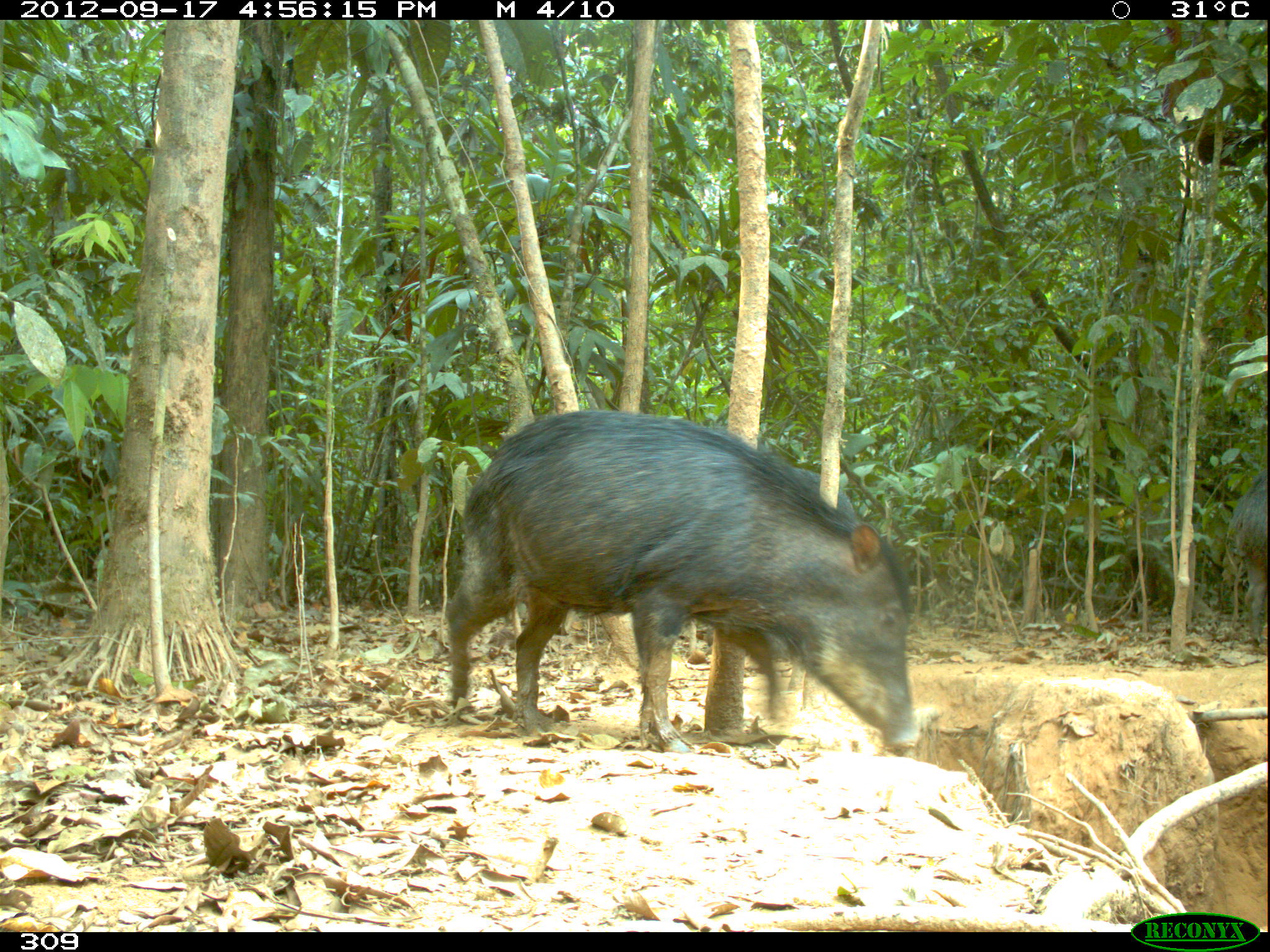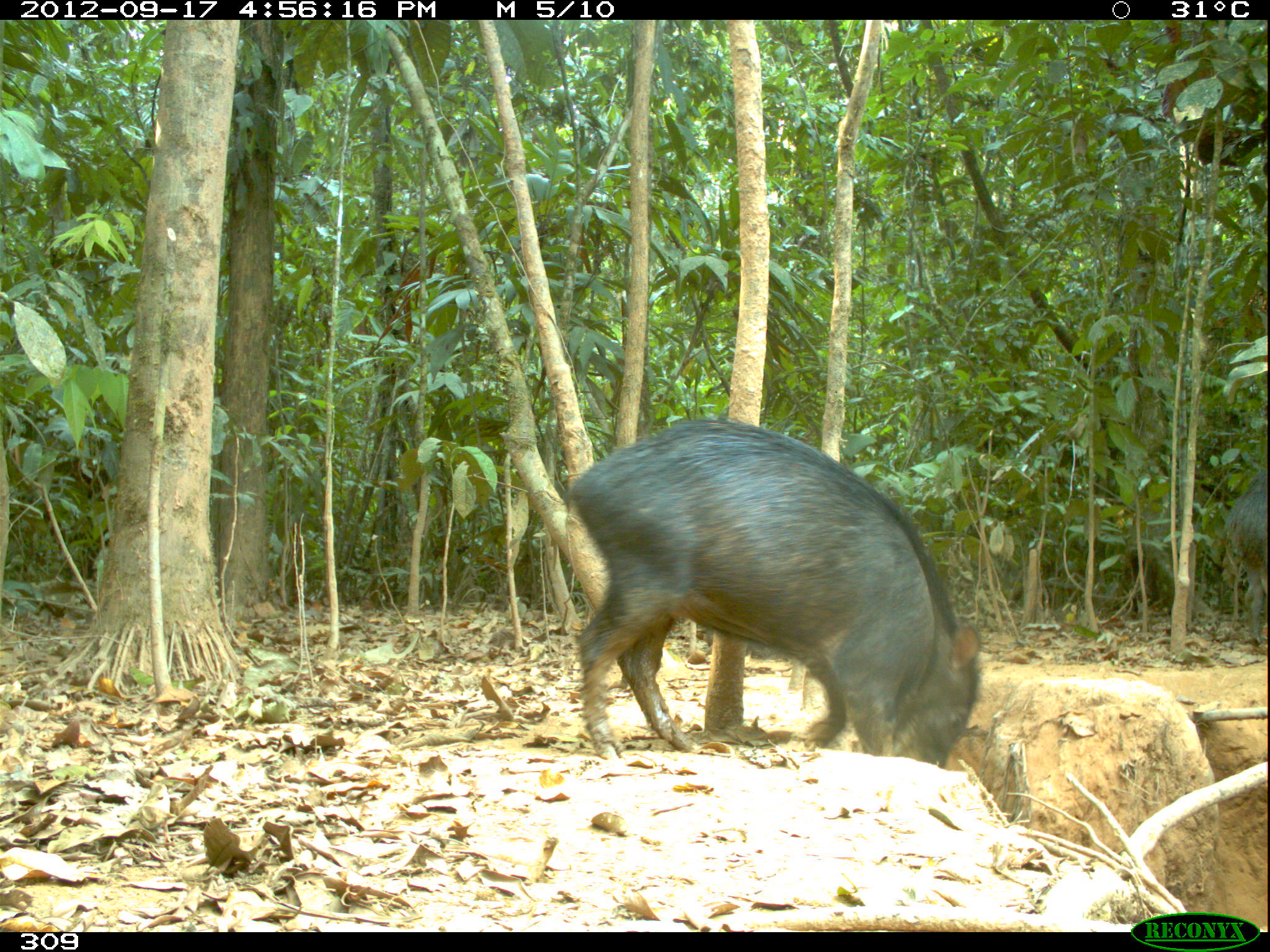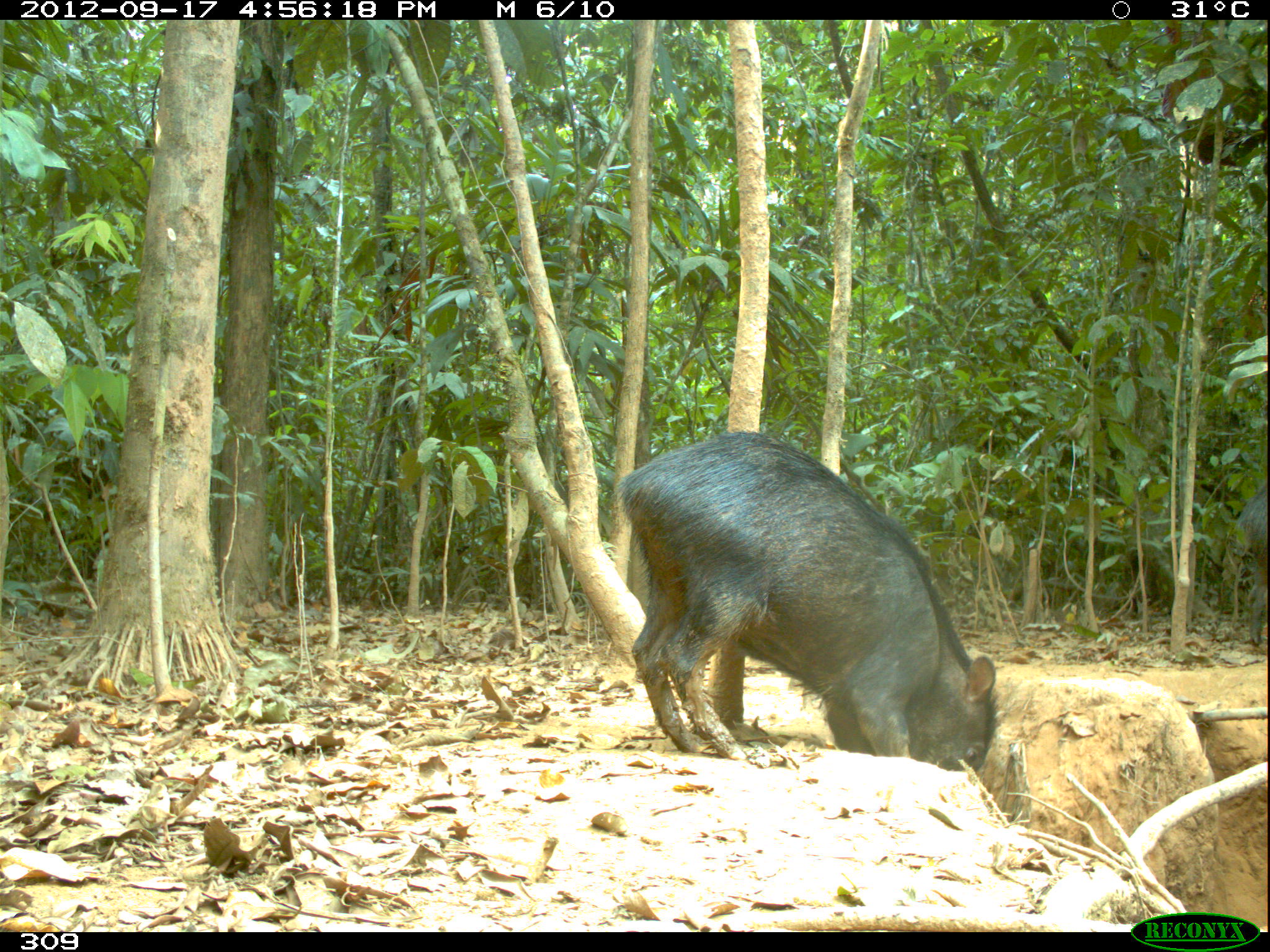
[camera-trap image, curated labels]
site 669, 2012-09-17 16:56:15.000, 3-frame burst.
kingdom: Animalia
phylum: Chordata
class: Mammalia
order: Artiodactyla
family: Tayassuidae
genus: Tayassu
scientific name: Tayassu pecari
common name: white-lipped peccary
Tayassu pecari (white-lipped peccary).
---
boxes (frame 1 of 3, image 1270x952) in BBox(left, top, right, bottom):
tayassu pecari: BBox(446, 409, 917, 753); BBox(772, 464, 855, 690); BBox(1224, 472, 1270, 653)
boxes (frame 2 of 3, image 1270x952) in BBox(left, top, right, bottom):
tayassu pecari: BBox(567, 413, 980, 768); BBox(1227, 465, 1268, 649)